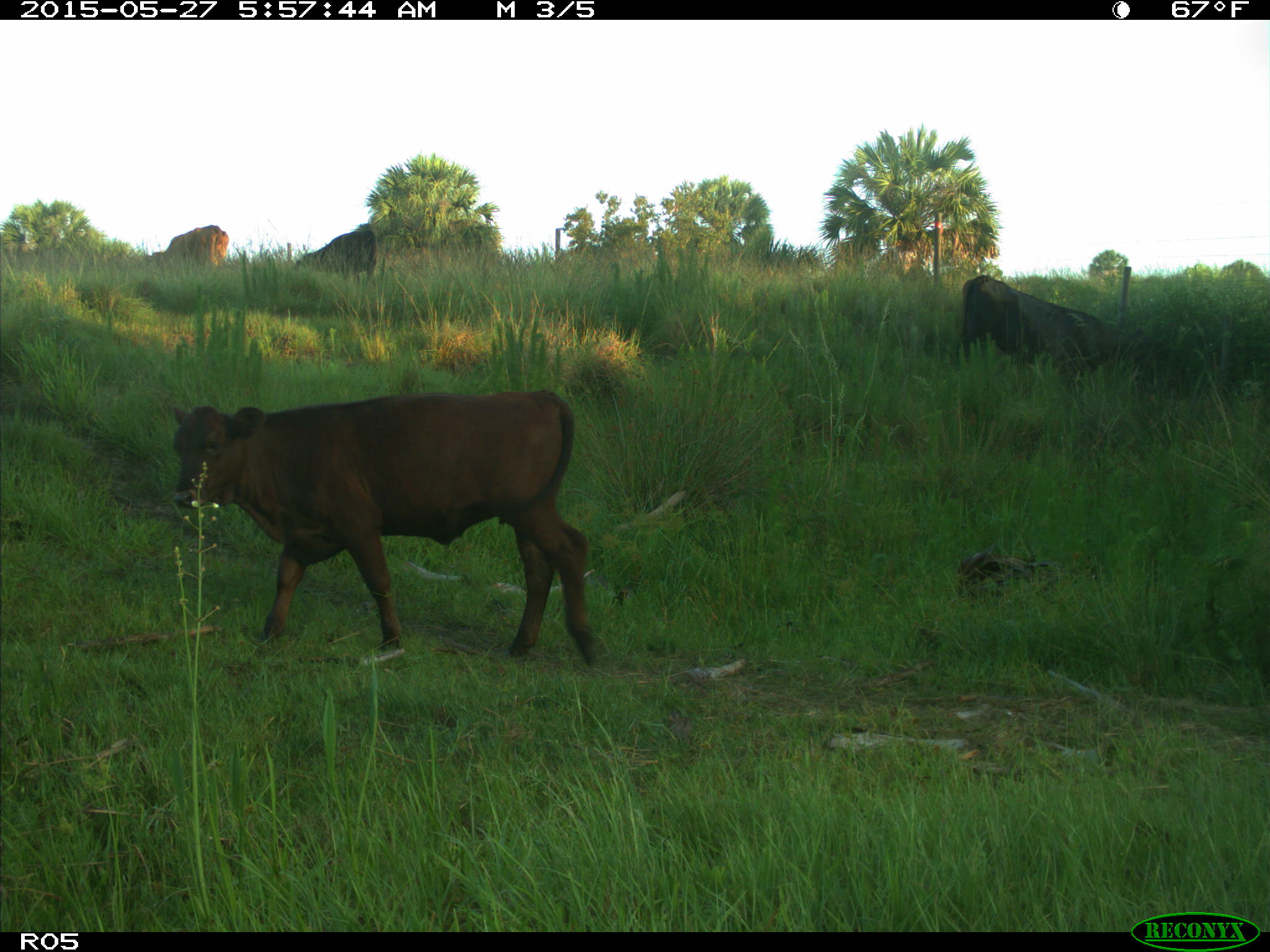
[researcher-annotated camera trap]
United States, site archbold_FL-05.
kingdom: Animalia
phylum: Chordata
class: Mammalia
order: Artiodactyla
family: Bovidae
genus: Bos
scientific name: Bos taurus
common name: domestic cow